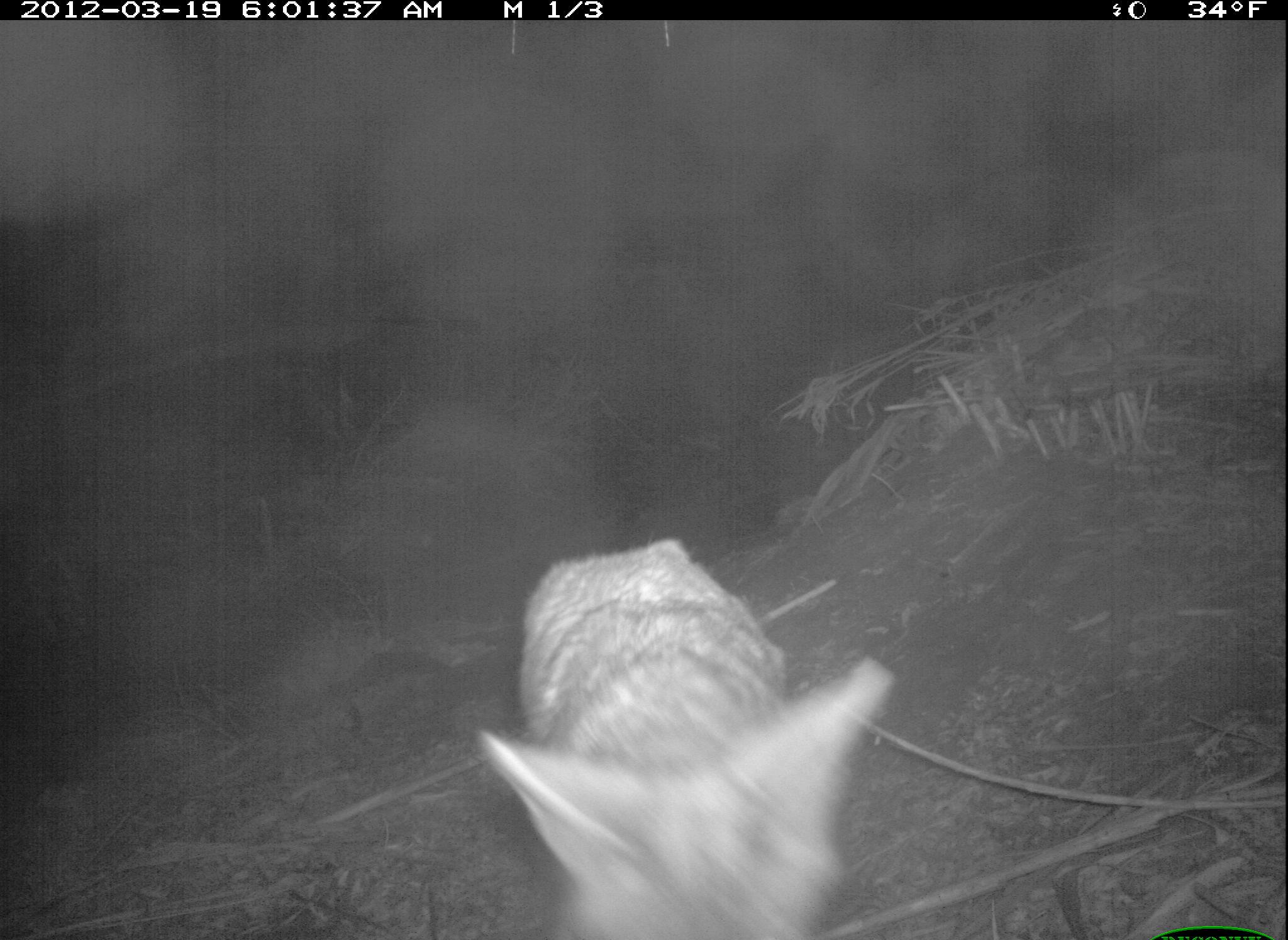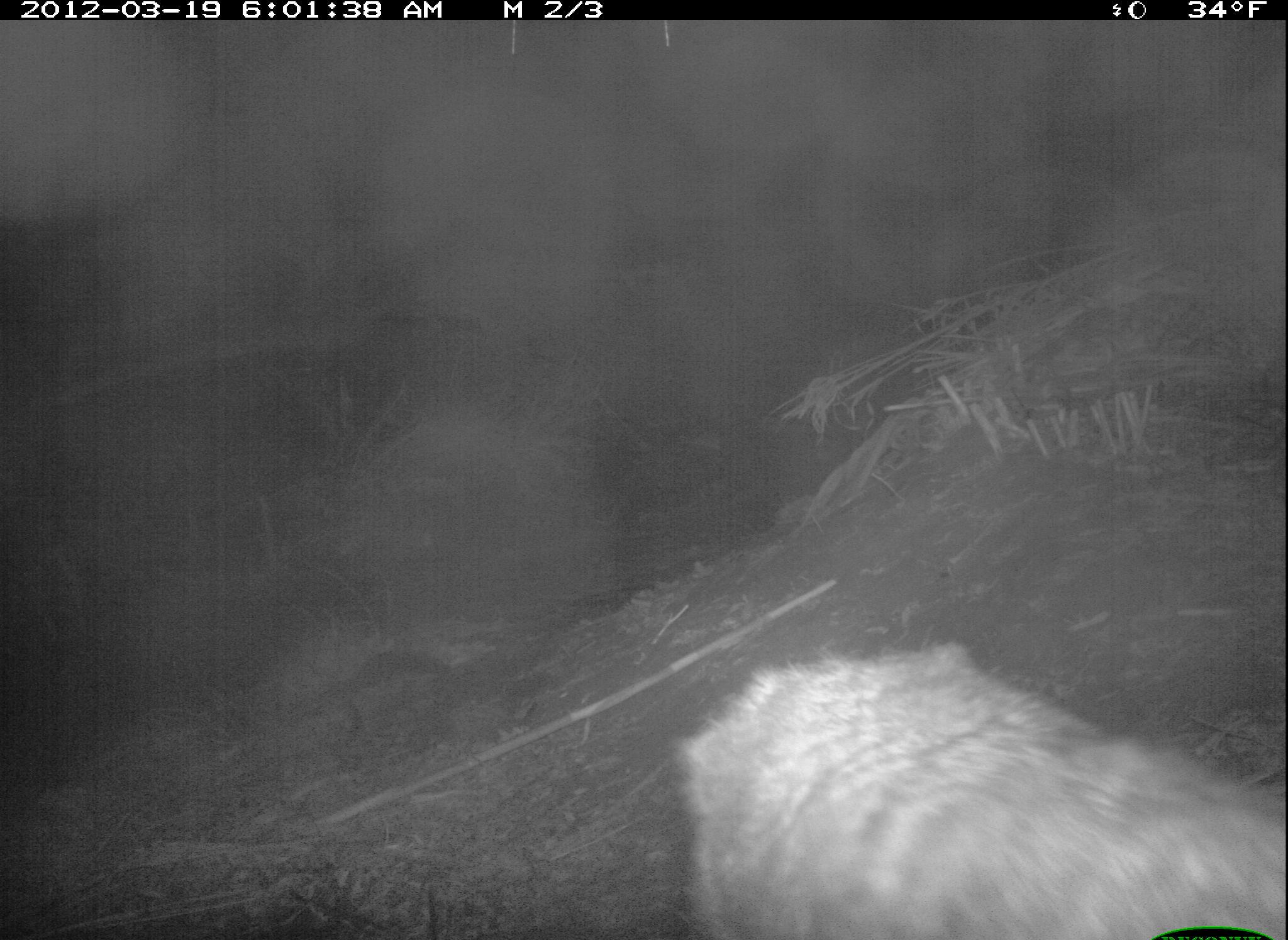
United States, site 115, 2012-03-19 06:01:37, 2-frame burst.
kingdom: Animalia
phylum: Chordata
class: Mammalia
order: Carnivora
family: Canidae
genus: Canis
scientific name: Canis latrans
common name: coyote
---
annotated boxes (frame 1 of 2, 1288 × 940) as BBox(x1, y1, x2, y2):
coyote: BBox(478, 522, 905, 936)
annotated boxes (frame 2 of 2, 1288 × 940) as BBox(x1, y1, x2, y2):
coyote: BBox(660, 628, 1282, 933)